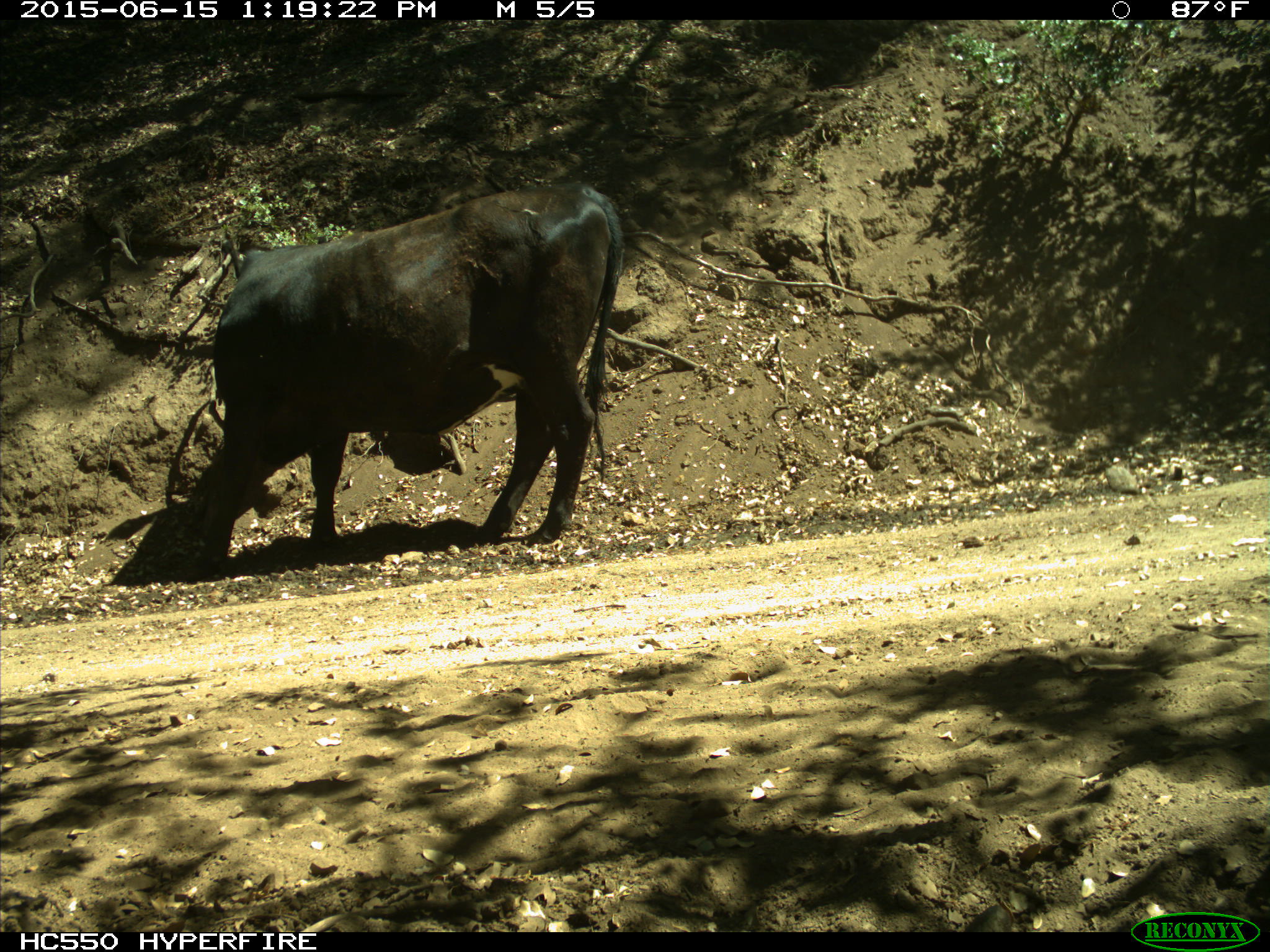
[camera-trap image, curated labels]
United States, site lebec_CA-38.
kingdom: Animalia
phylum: Chordata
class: Mammalia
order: Artiodactyla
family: Bovidae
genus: Bos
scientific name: Bos taurus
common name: domestic cow